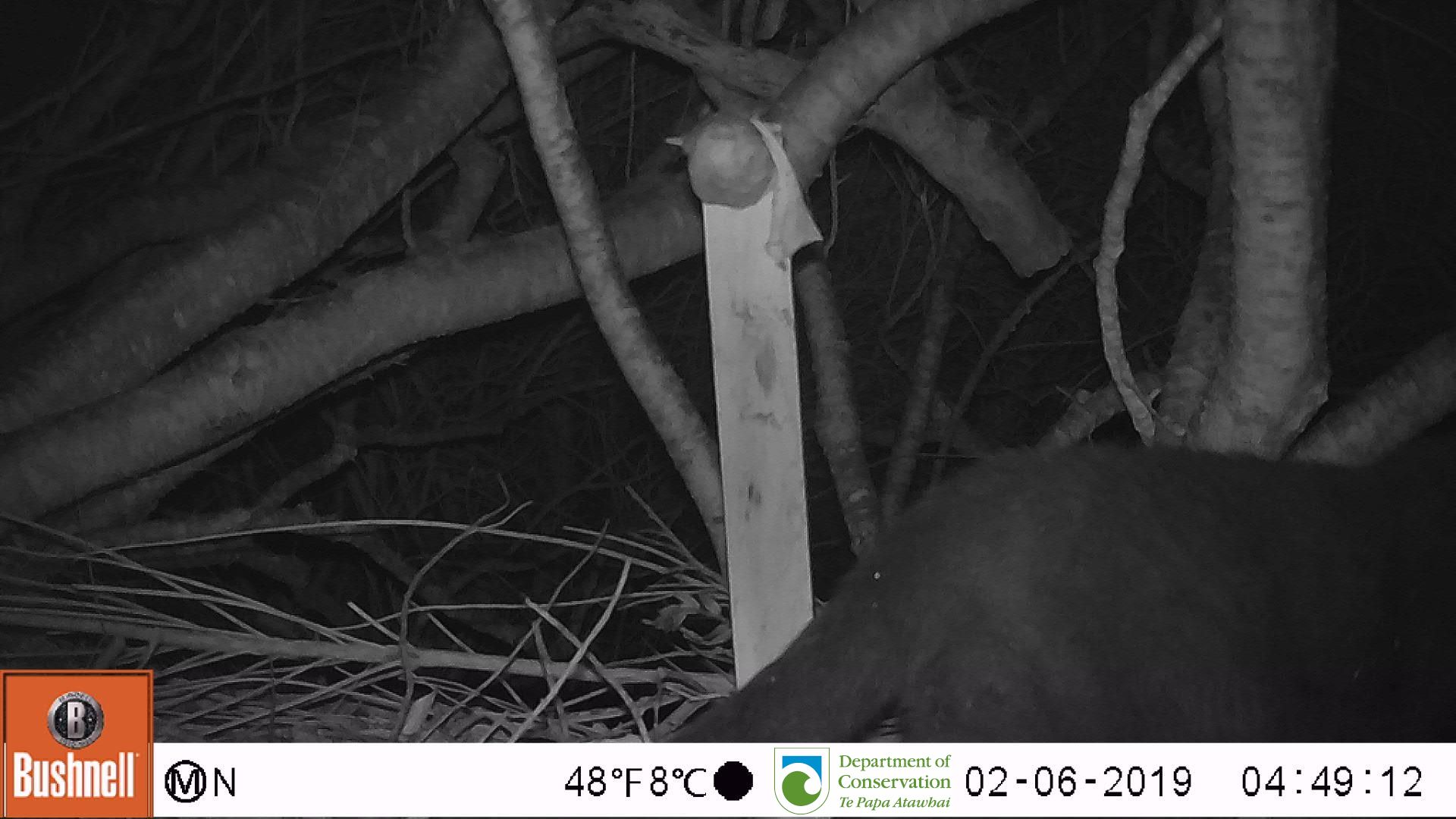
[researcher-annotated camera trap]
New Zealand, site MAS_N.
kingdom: Animalia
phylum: Chordata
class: Mammalia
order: Carnivora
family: Felidae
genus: Felis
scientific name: Felis catus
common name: domestic cat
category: cat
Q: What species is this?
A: Cat (domestic cat) (Felis catus).